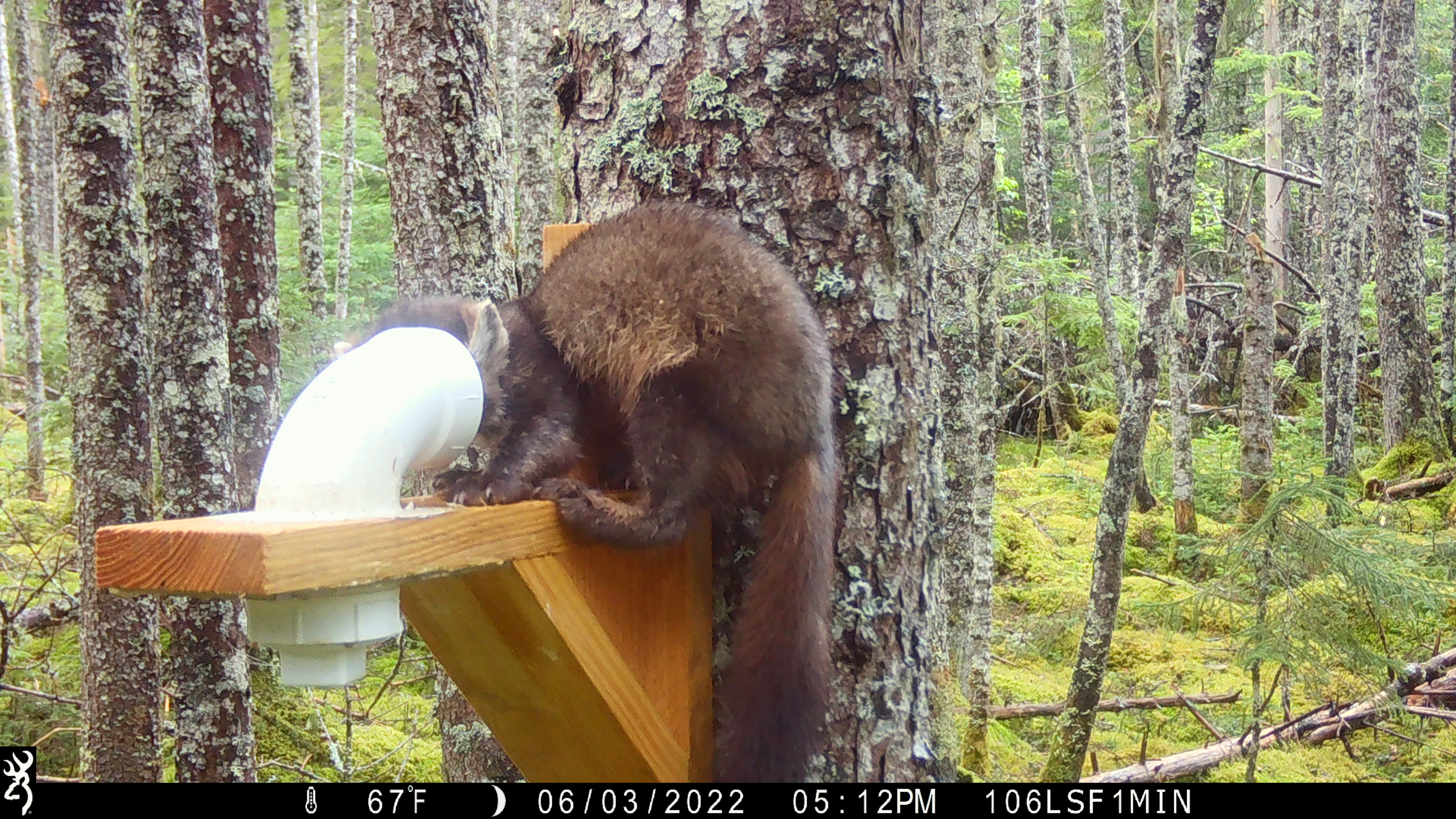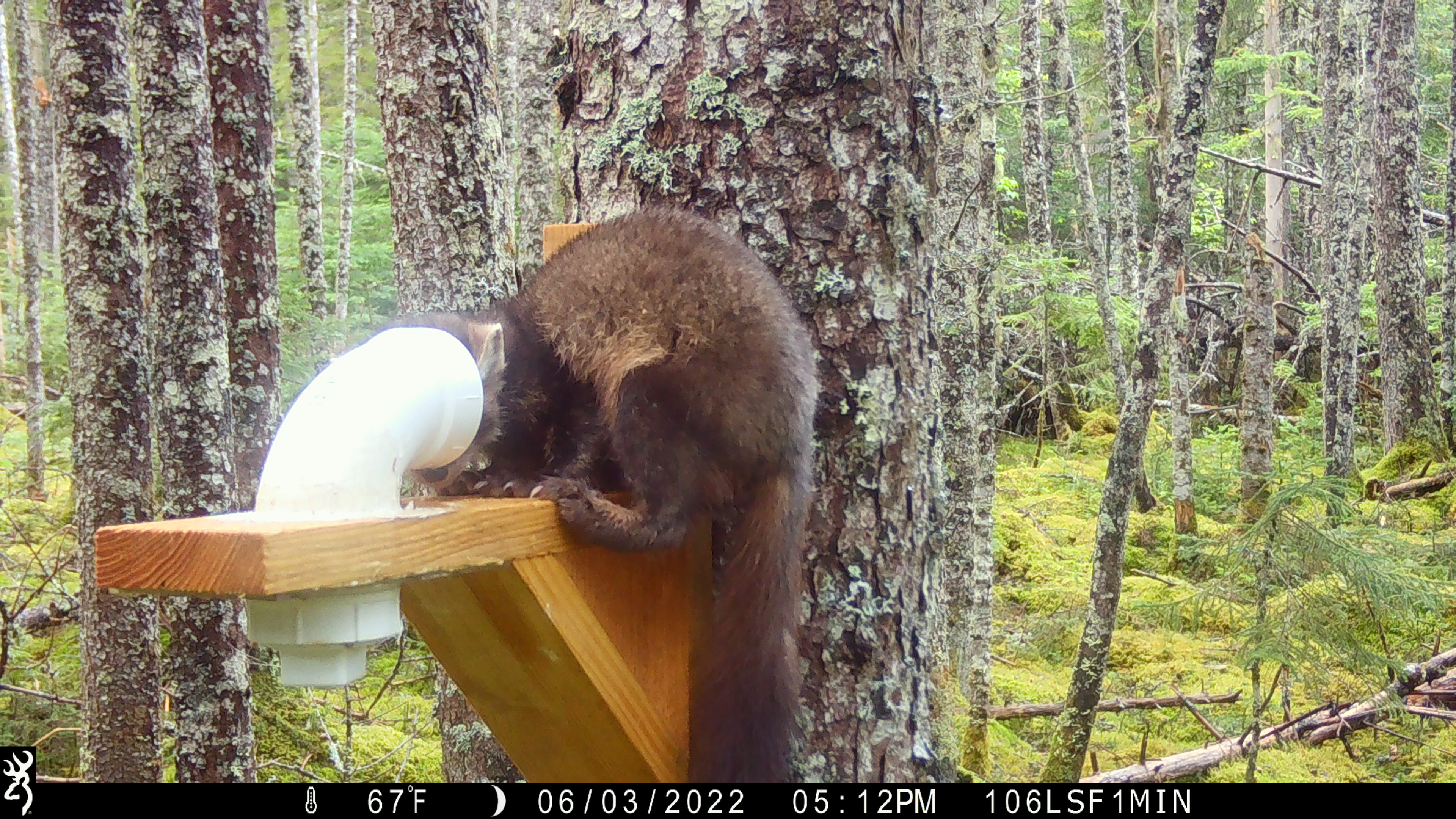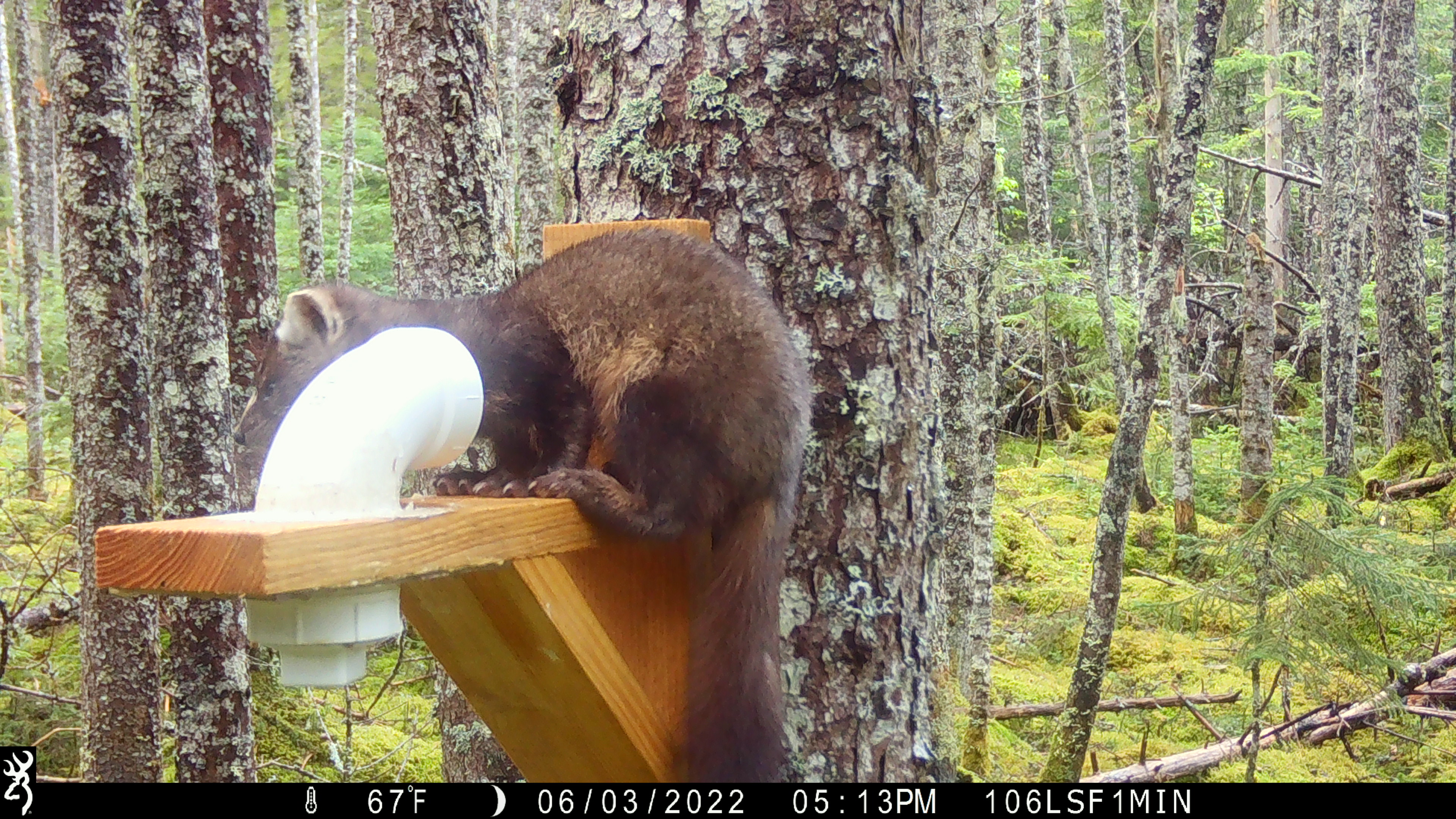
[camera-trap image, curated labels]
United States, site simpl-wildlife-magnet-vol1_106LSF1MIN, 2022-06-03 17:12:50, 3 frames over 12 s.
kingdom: Animalia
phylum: Chordata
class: Mammalia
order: Carnivora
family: Mustelidae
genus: Martes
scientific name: Martes americana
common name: american marten